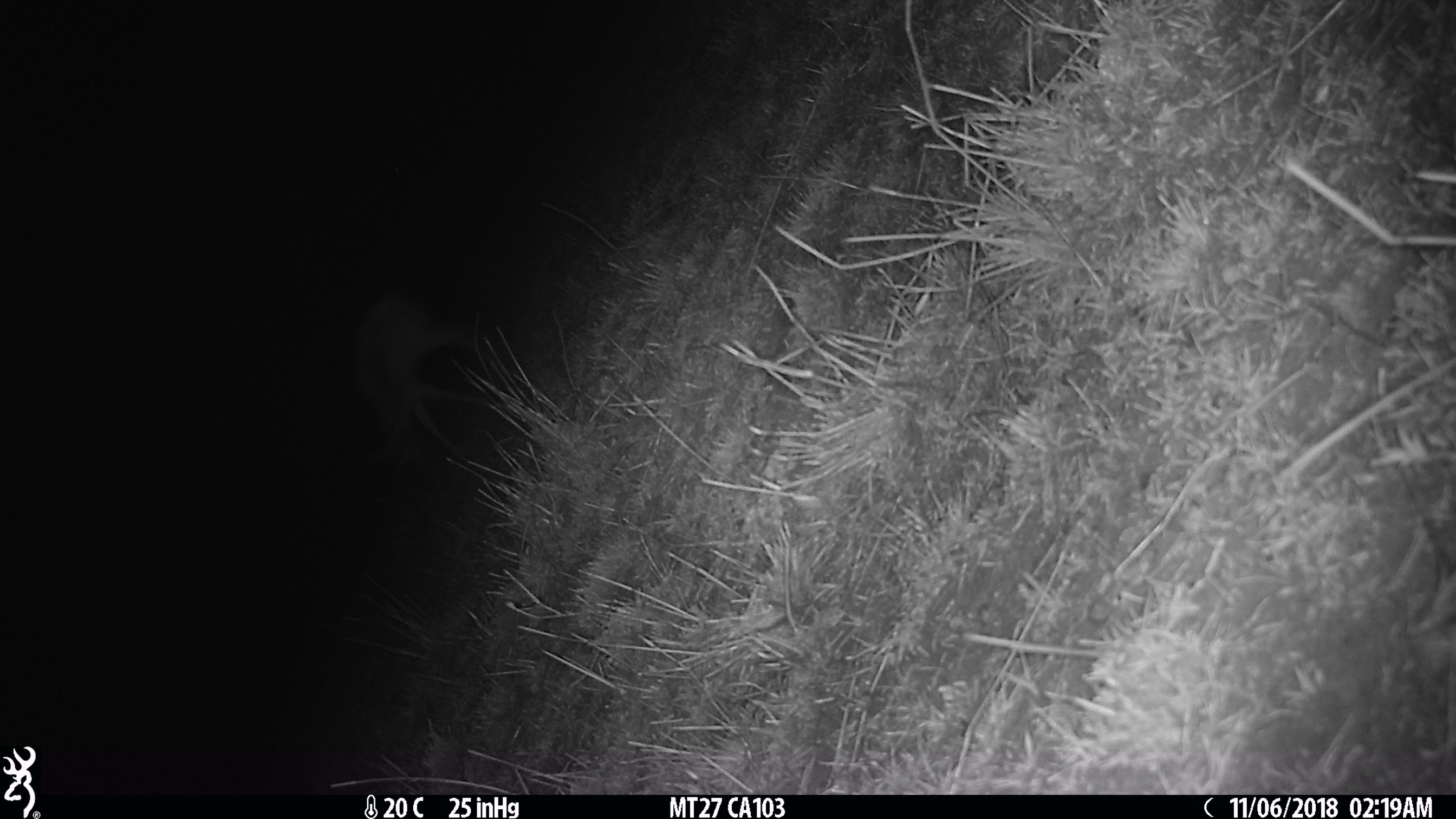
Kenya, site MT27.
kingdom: Animalia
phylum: Chordata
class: Mammalia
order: Artiodactyla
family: Bovidae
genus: Eudorcas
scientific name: Eudorcas thomsonii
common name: thomon's gazelle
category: gazelle thomsons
Gazelle thomsons (thomon's gazelle) (Eudorcas thomsonii).